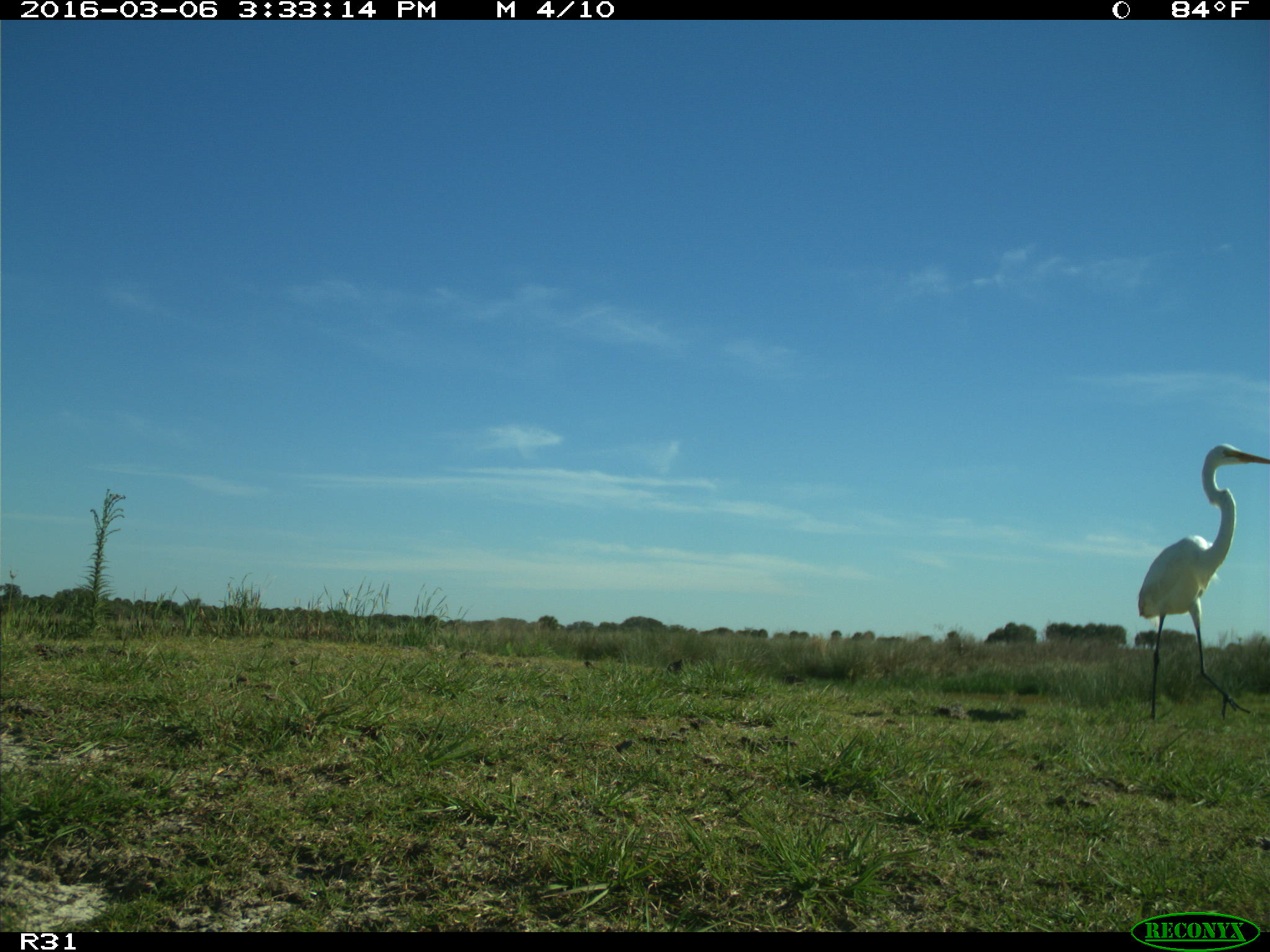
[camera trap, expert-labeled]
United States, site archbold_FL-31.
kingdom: Animalia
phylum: Chordata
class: Aves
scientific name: Aves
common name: birds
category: unidentified bird